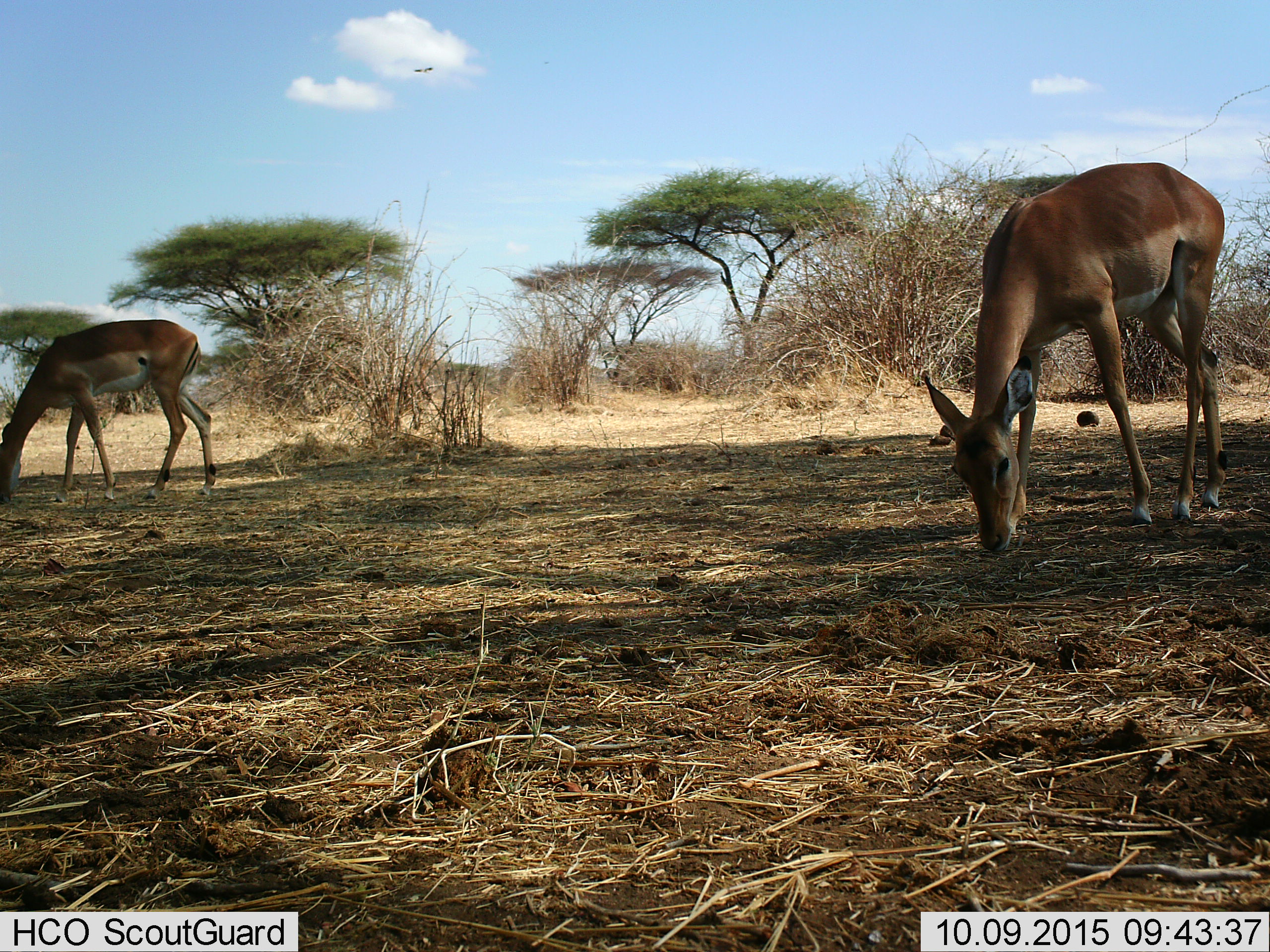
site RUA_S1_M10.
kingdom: Animalia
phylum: Chordata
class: Mammalia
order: Artiodactyla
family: Bovidae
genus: Aepyceros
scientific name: Aepyceros melampus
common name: impala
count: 2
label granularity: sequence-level